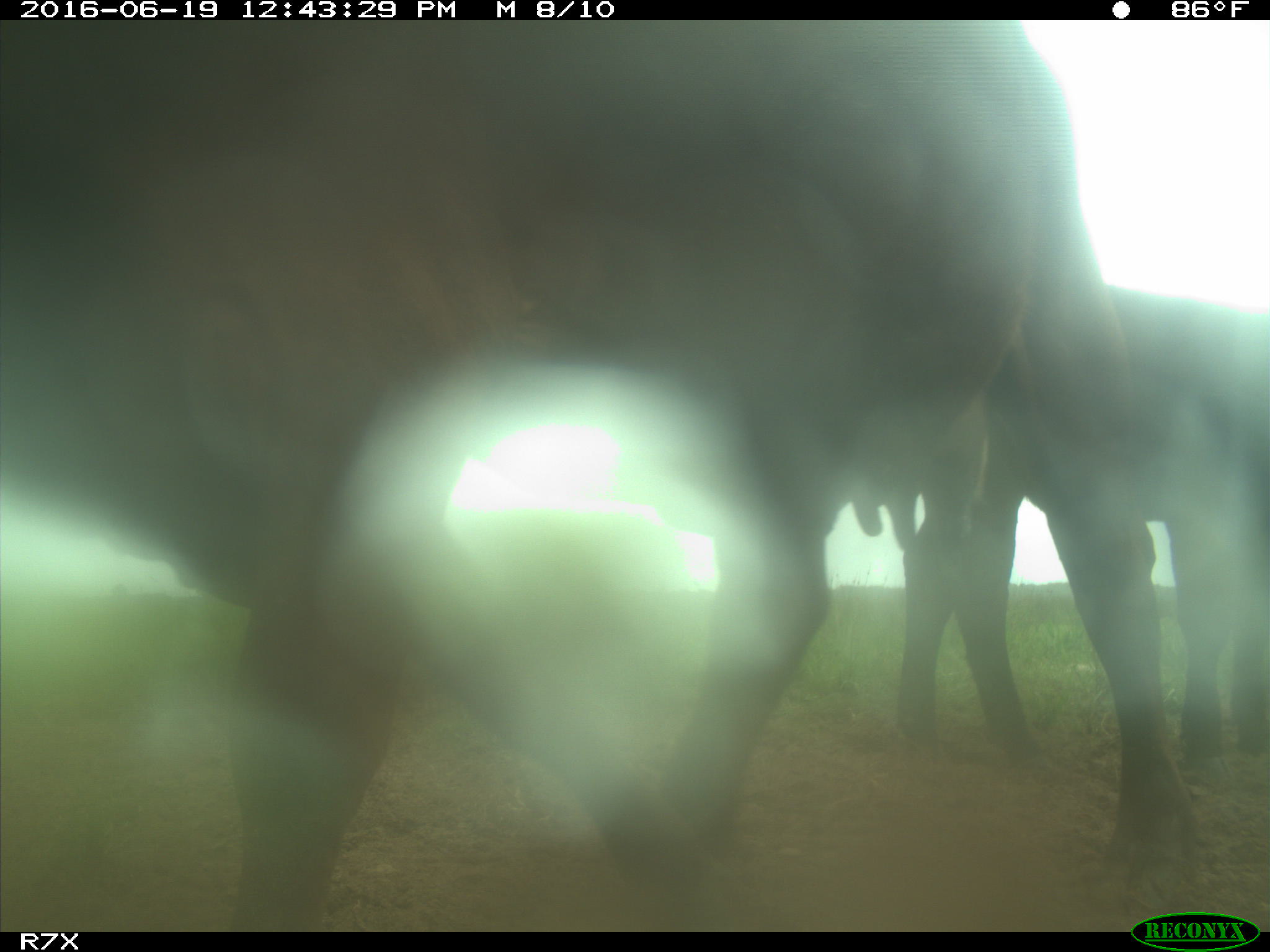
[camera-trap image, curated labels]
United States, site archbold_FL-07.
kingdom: Animalia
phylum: Chordata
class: Mammalia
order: Artiodactyla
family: Bovidae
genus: Bos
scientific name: Bos taurus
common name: domestic cow